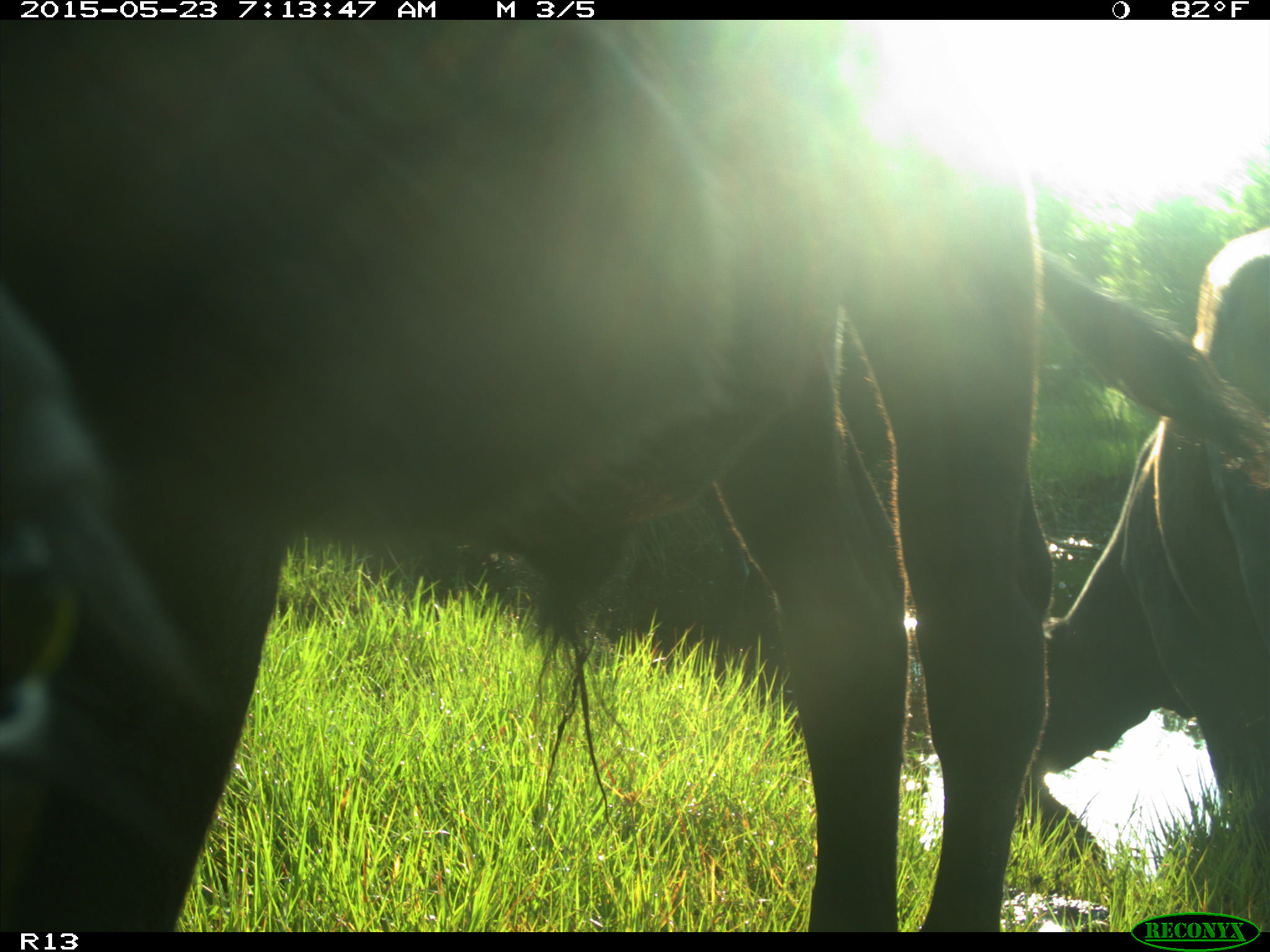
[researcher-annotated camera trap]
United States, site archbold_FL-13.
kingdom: Animalia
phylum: Chordata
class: Mammalia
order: Artiodactyla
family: Bovidae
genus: Bos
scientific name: Bos taurus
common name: domestic cow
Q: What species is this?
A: Bos taurus (domestic cow).